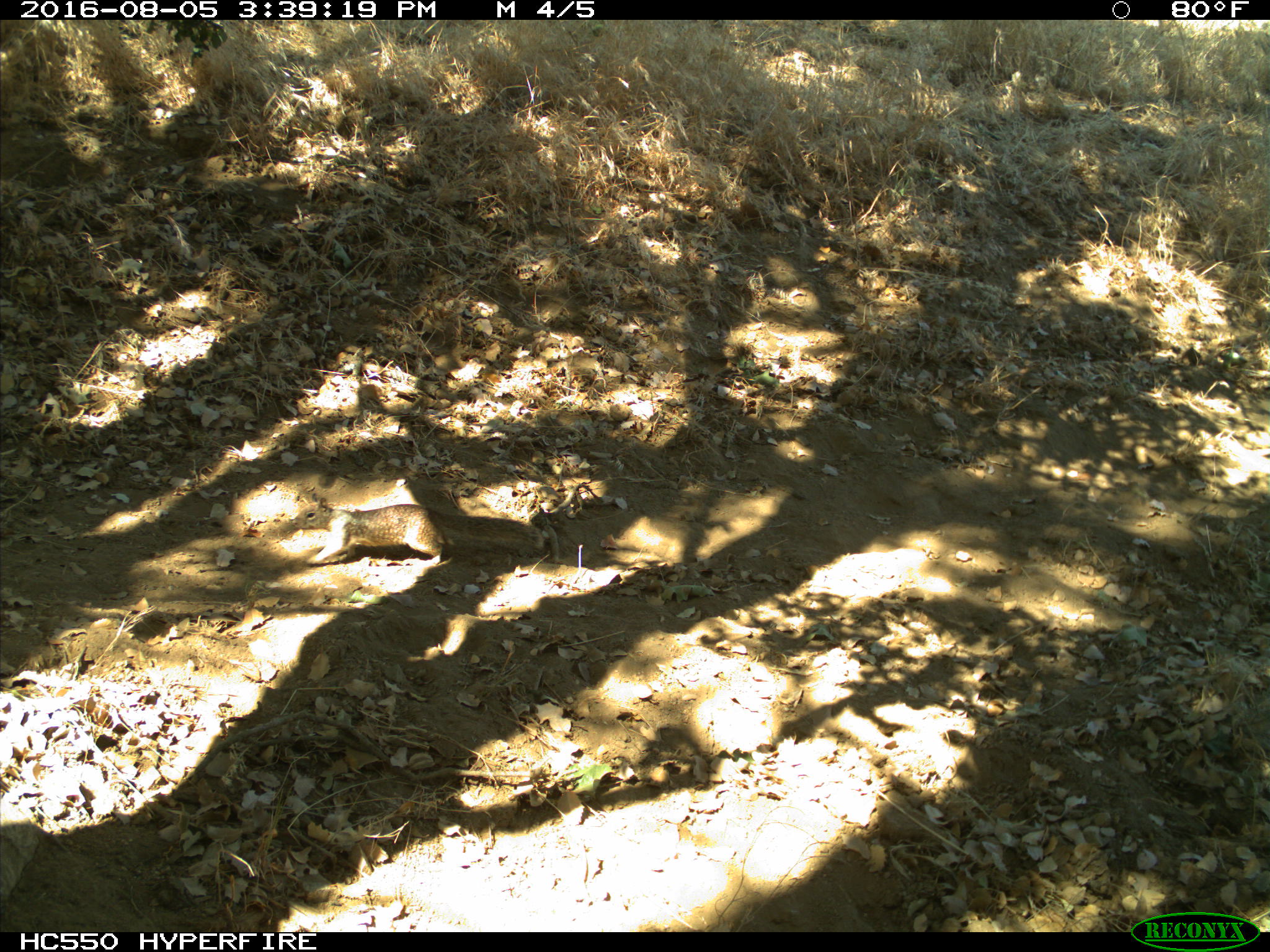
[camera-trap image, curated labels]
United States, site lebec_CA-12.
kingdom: Animalia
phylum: Chordata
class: Mammalia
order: Rodentia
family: Sciuridae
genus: Otospermophilus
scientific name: Otospermophilus beecheyi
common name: california ground squirrel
Otospermophilus beecheyi (california ground squirrel).